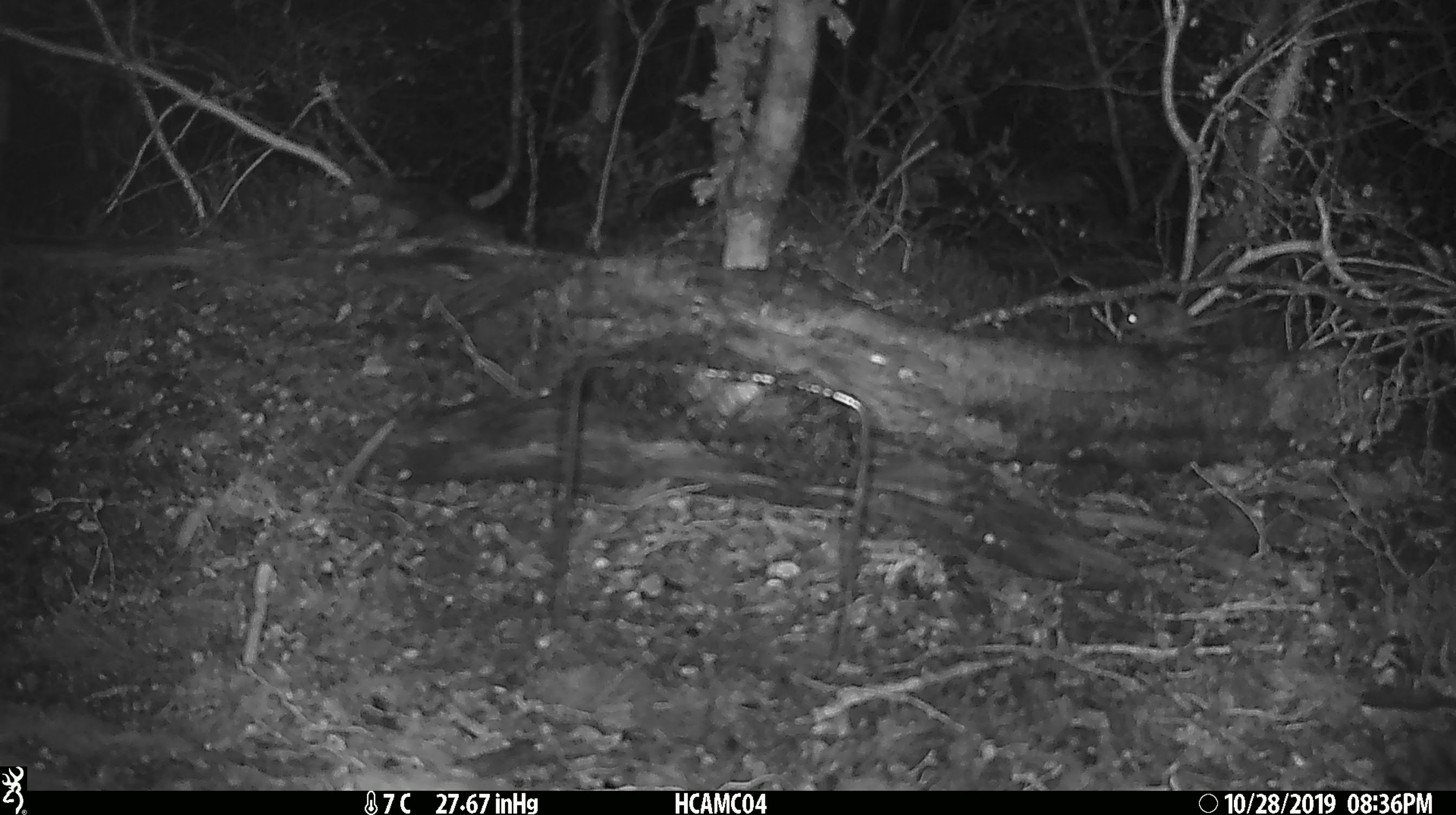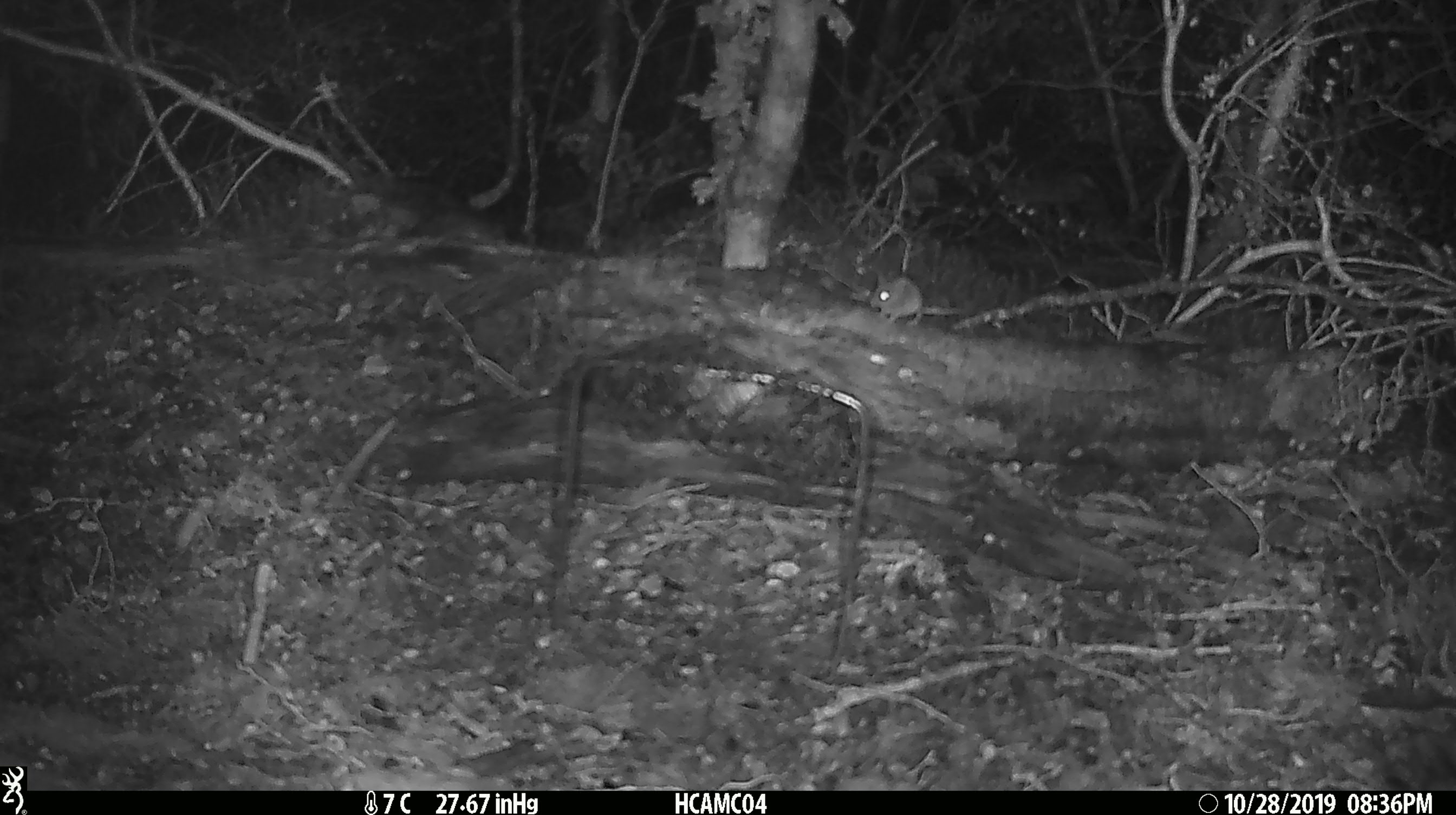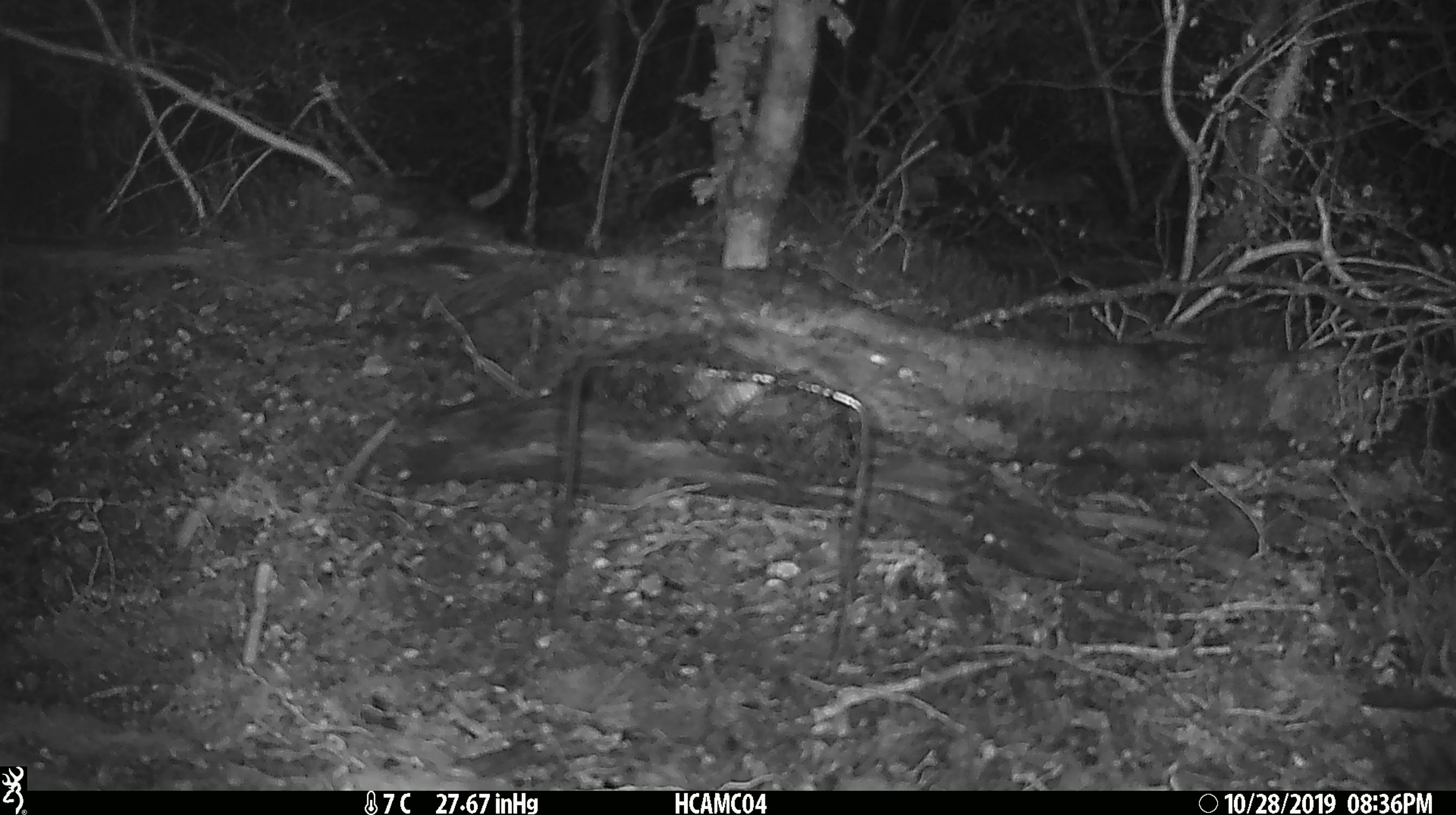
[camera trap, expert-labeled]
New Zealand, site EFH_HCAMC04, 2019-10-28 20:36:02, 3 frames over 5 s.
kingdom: Animalia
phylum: Chordata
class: Mammalia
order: Rodentia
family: Muridae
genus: Mus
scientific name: Mus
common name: mouse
Mouse (Mus).